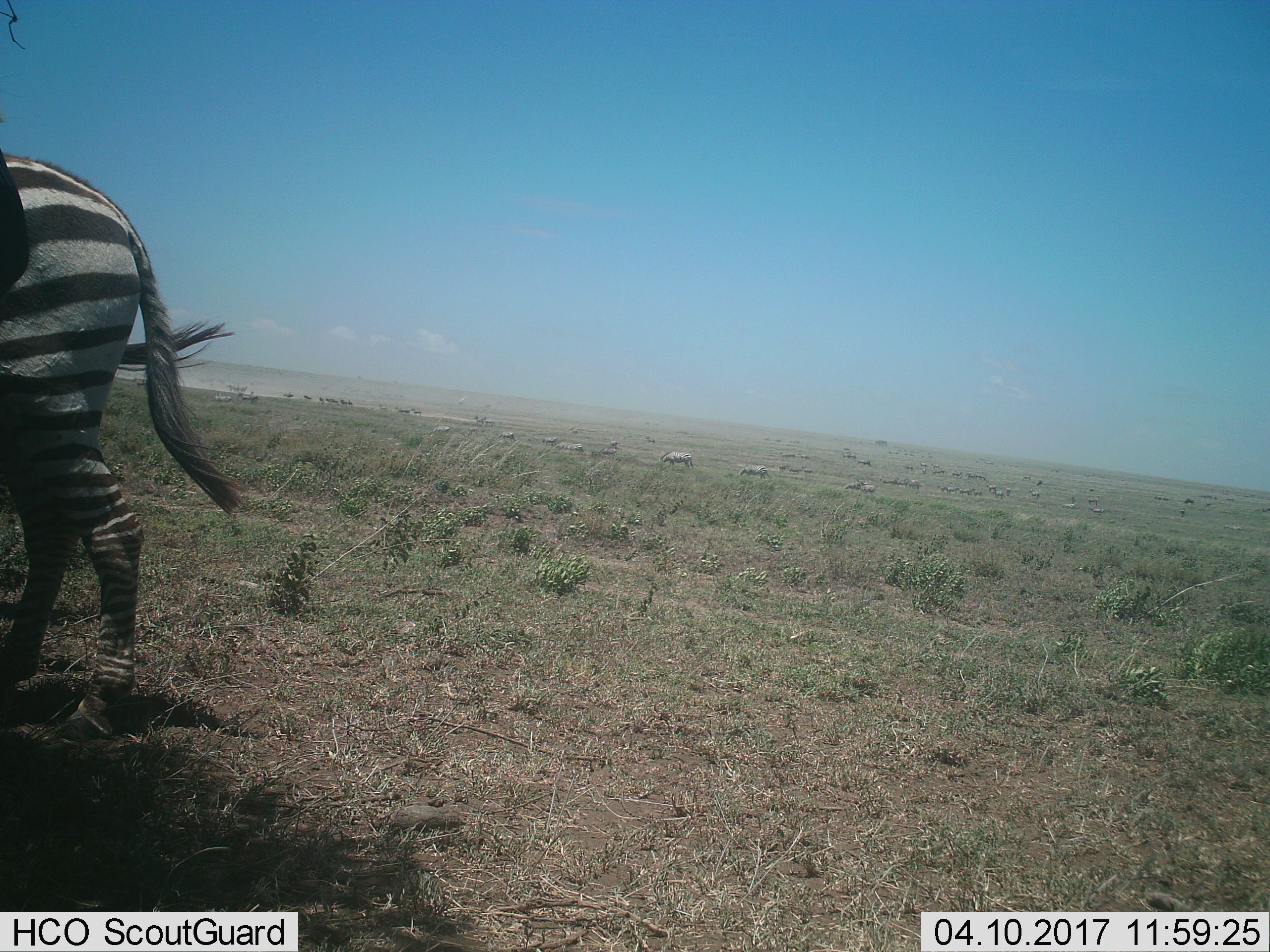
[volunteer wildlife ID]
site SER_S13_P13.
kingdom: Animalia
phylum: Chordata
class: Mammalia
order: Perissodactyla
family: Equidae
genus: Equus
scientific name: Equus quagga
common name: plains zebra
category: zebraplains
Zebraplains (plains zebra) (Equus quagga), count 11-50. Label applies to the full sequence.